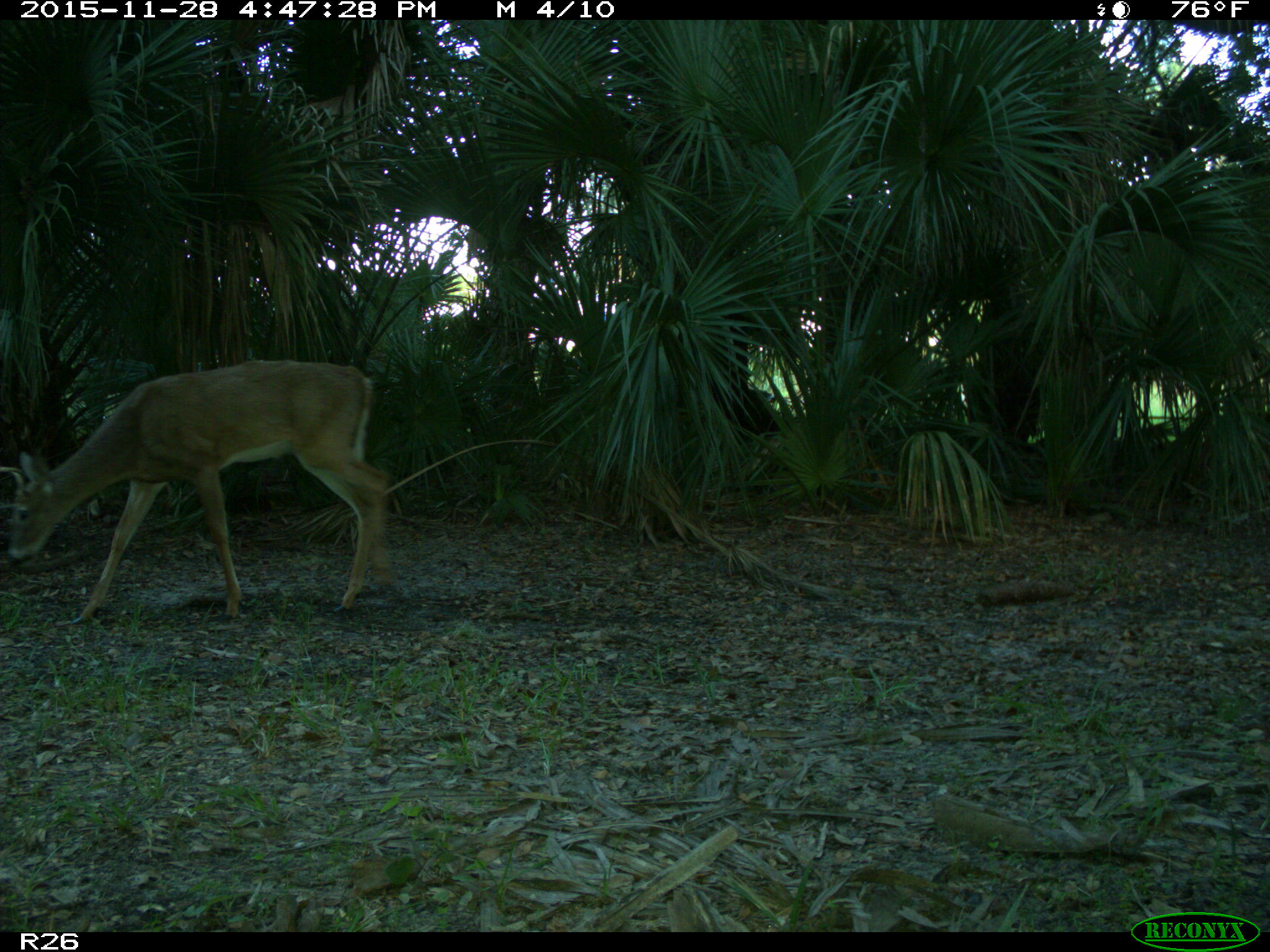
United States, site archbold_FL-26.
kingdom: Animalia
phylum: Chordata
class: Mammalia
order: Artiodactyla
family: Cervidae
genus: Odocoileus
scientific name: Odocoileus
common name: deer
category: unidentified deer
Unidentified deer (deer) (Odocoileus).